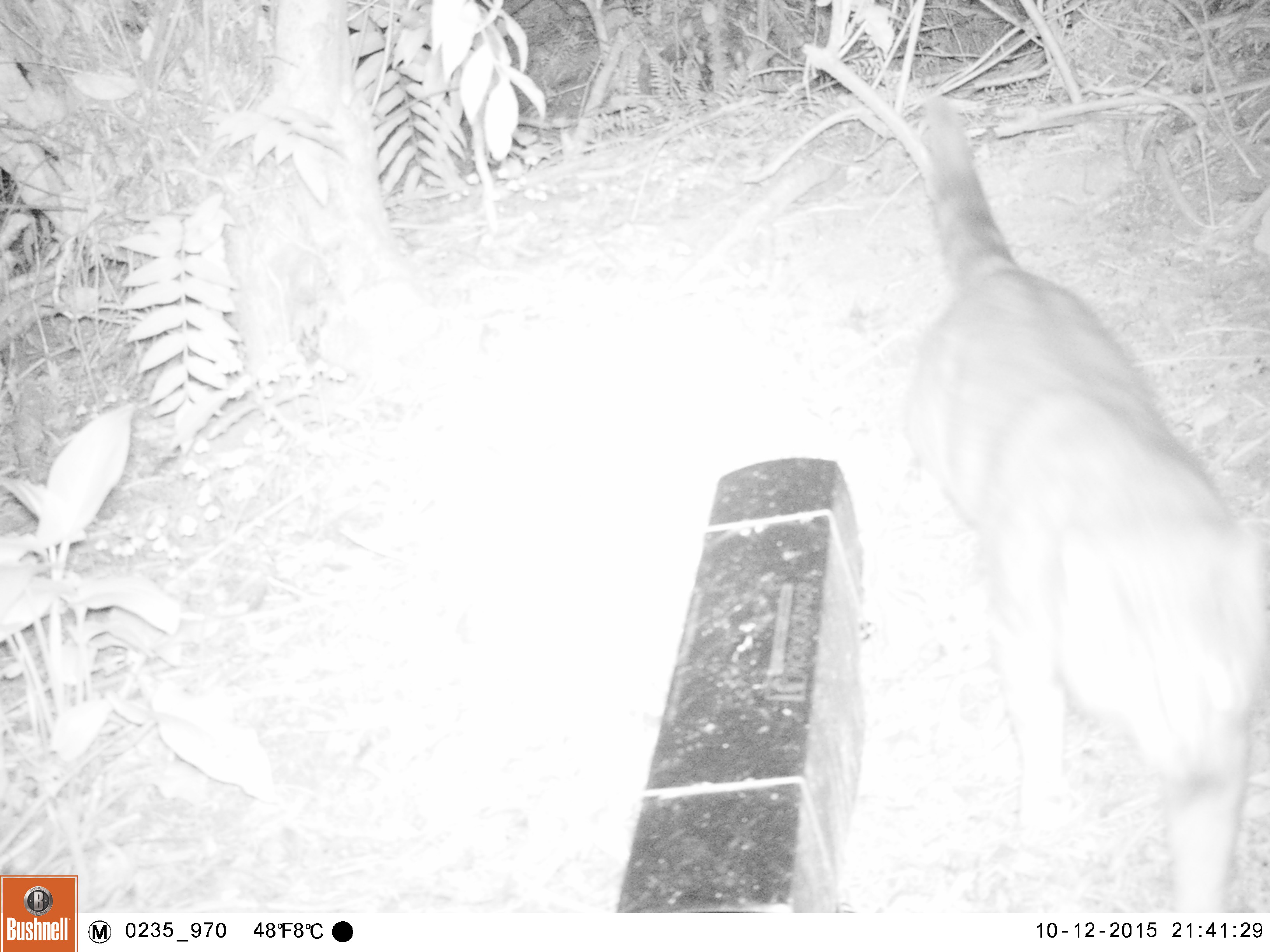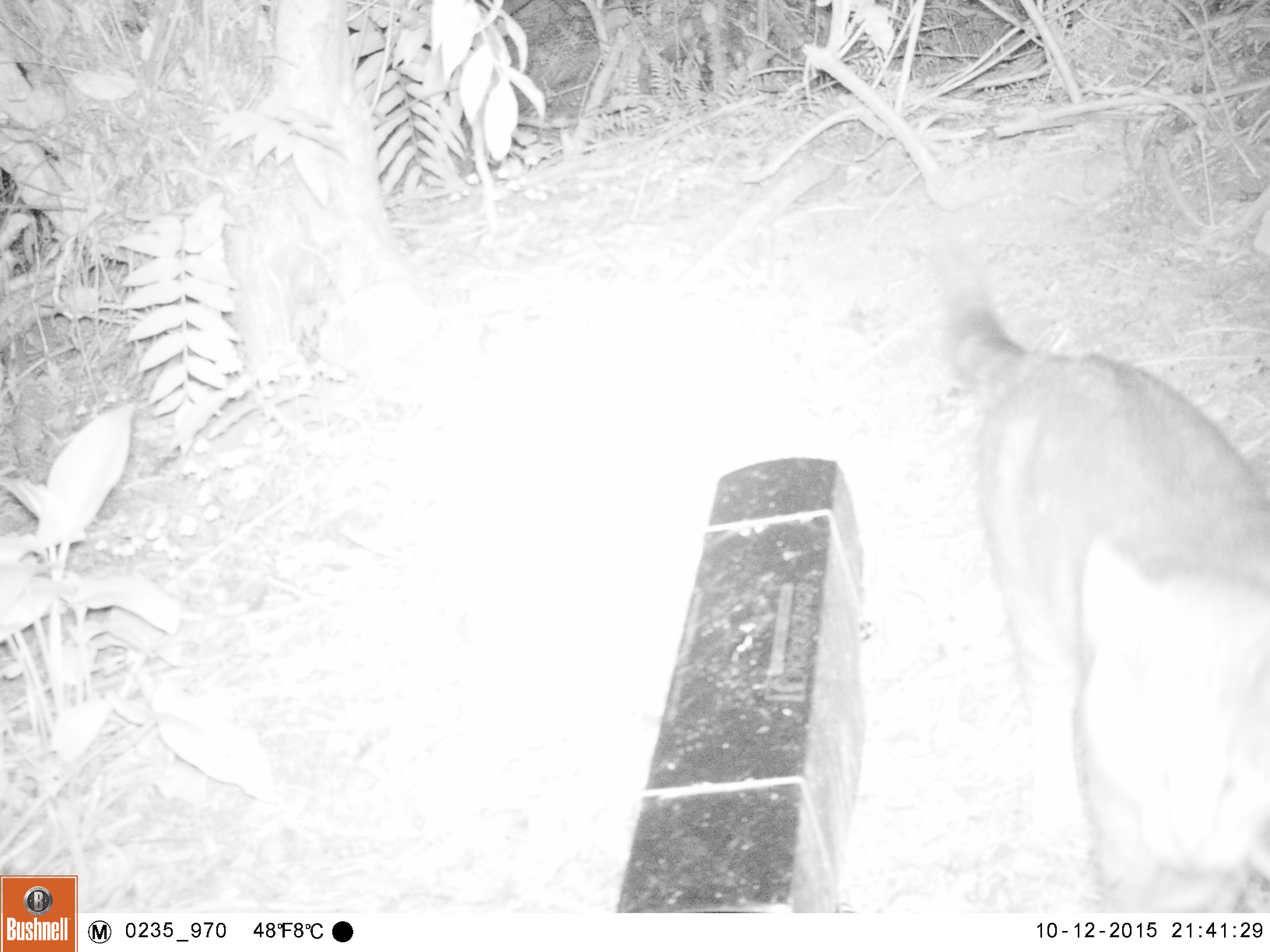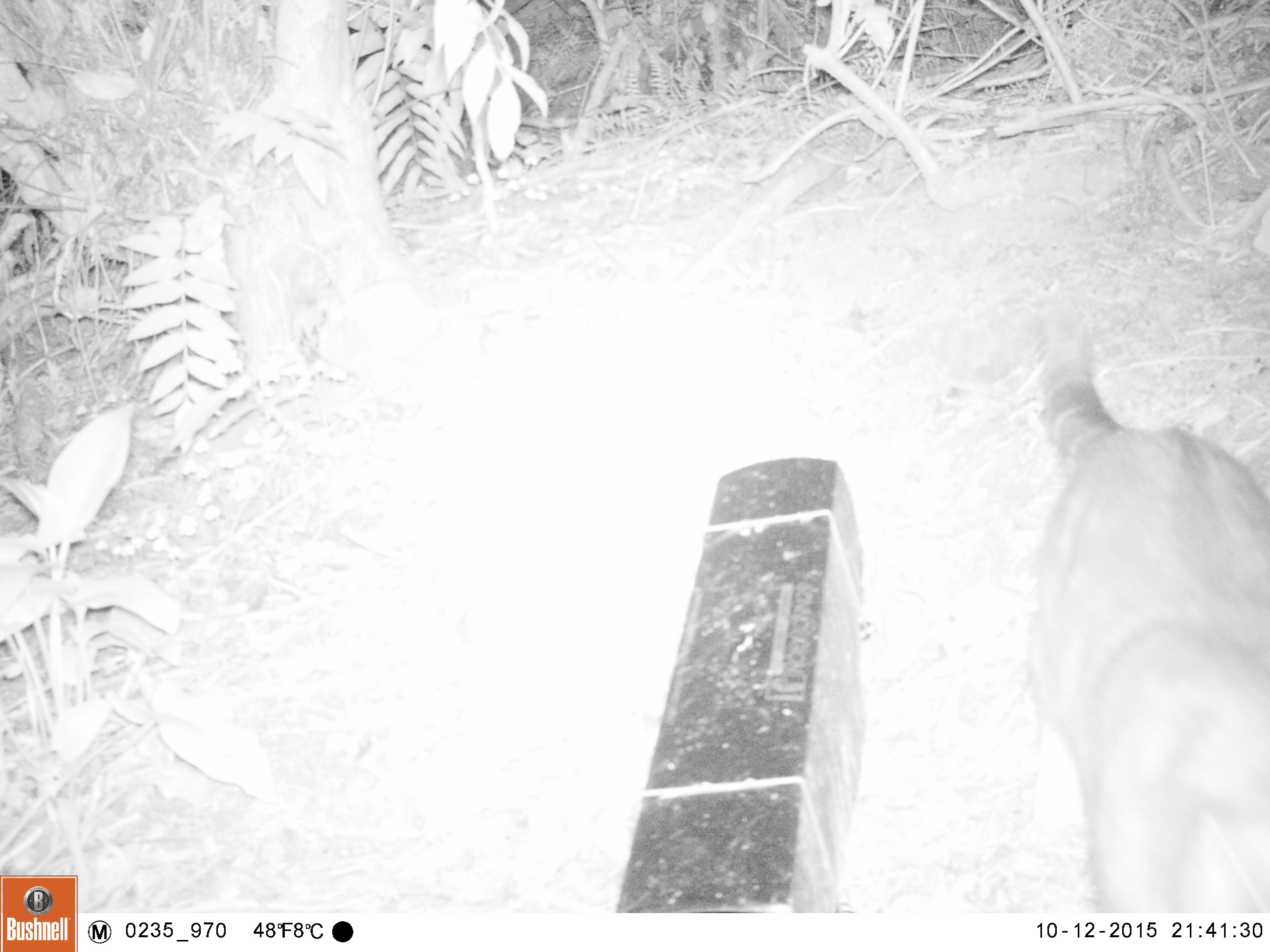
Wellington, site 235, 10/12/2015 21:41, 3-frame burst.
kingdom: Animalia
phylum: Chordata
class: Mammalia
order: Carnivora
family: Felidae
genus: Felis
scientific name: Felis catus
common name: cat